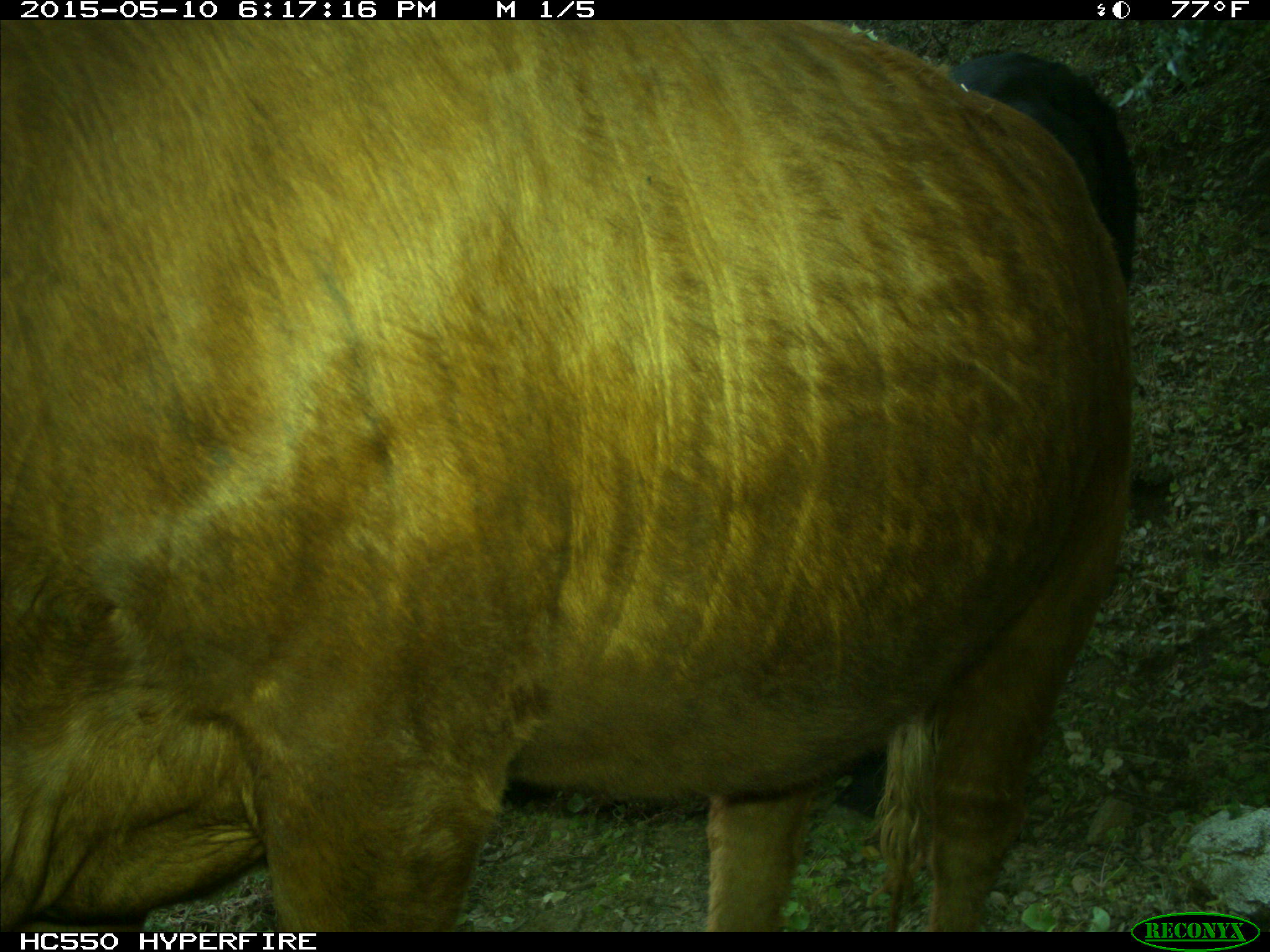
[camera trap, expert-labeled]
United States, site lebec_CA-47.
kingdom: Animalia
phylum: Chordata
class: Mammalia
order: Artiodactyla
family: Bovidae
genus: Bos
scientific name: Bos taurus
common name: domestic cow